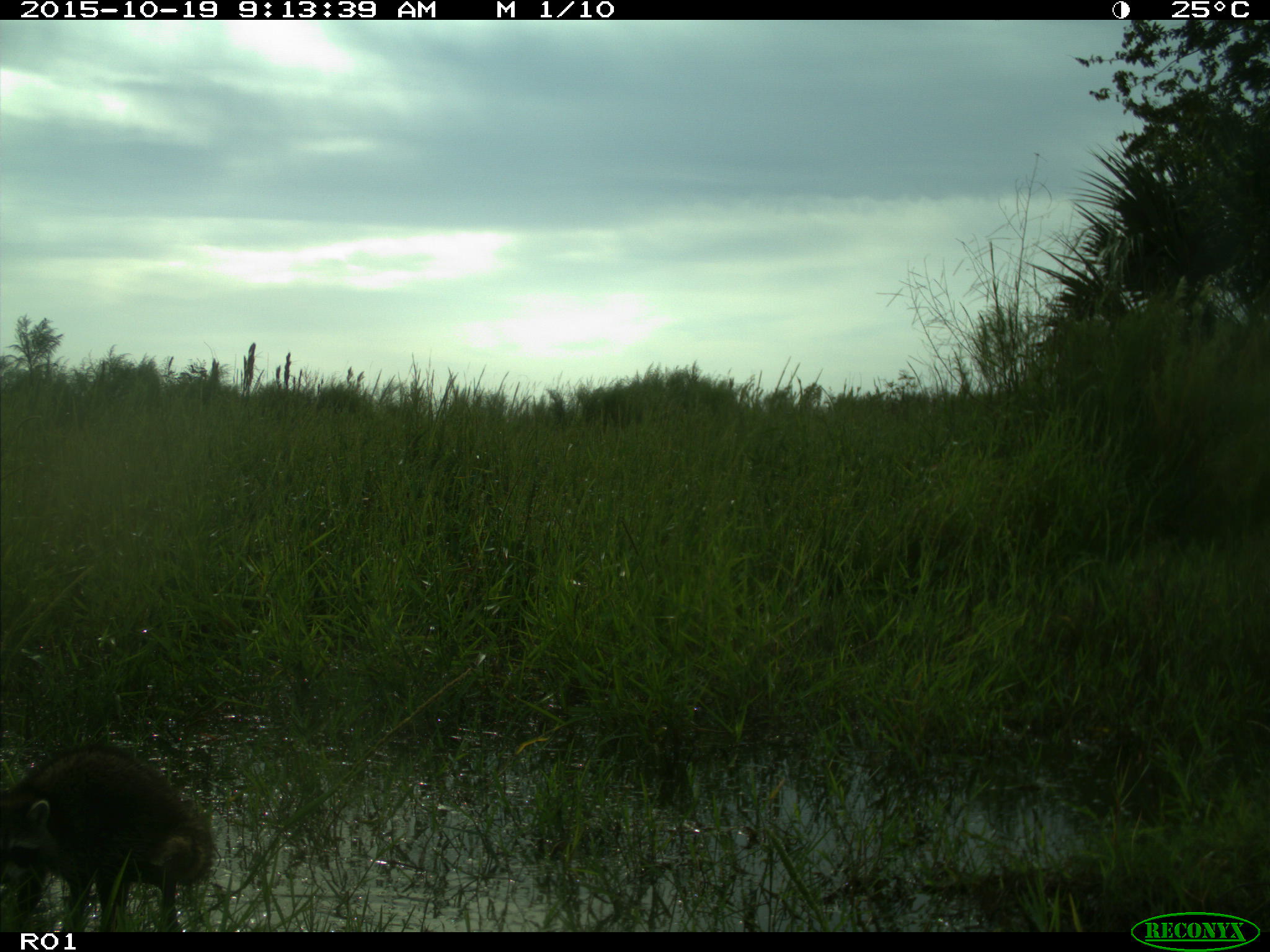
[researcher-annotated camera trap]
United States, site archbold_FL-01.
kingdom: Animalia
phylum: Chordata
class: Mammalia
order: Carnivora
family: Procyonidae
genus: Procyon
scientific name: Procyon lotor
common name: common raccoon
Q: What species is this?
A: Procyon lotor (common raccoon).